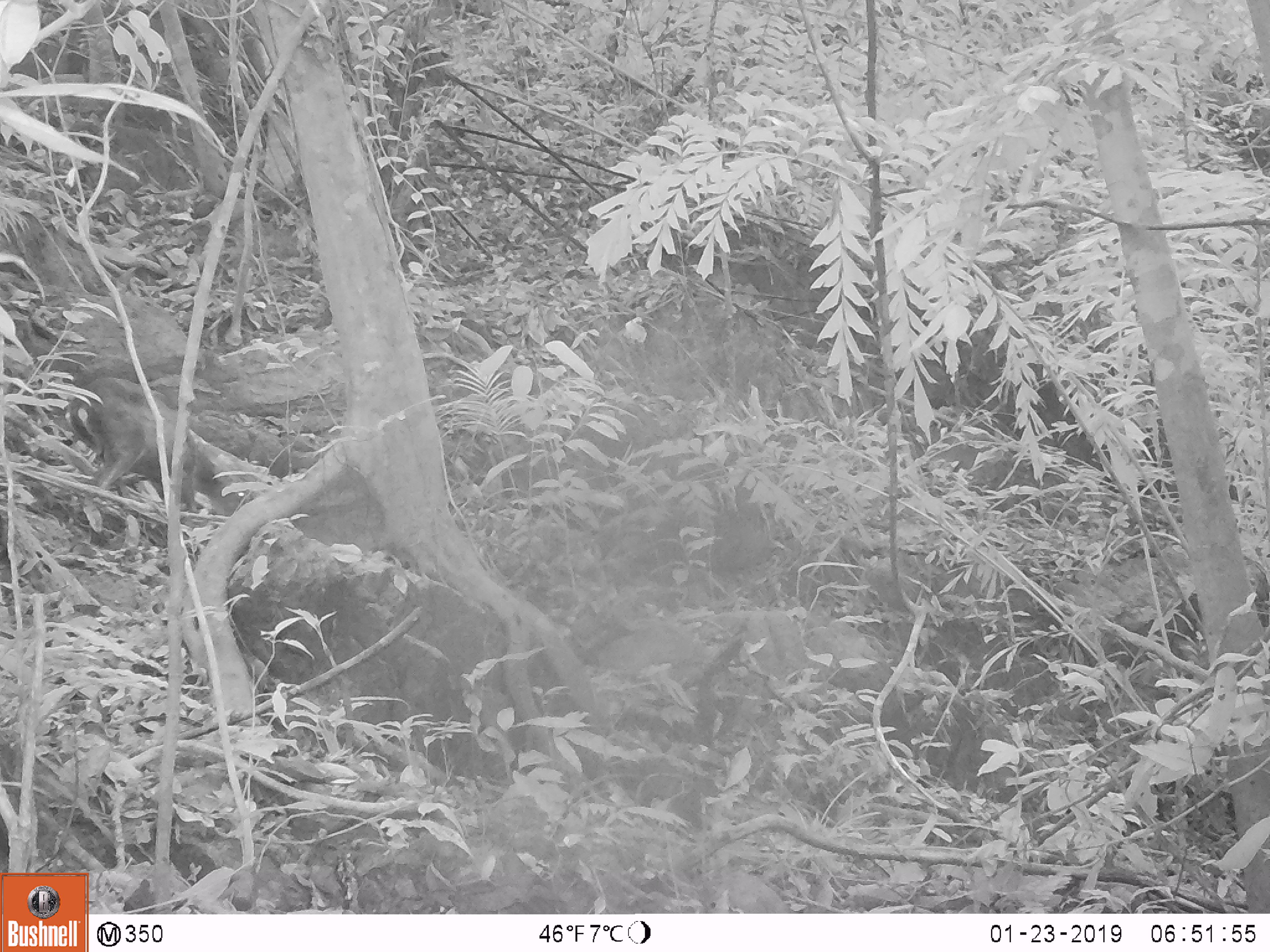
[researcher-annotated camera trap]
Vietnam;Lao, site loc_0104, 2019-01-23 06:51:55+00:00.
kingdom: Animalia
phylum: Chordata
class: Mammalia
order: Artiodactyla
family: Cervidae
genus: Muntiacus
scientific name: Muntiacus rooseveltorum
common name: roosevelt's muntjac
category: roosevelts muntjac group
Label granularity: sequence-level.